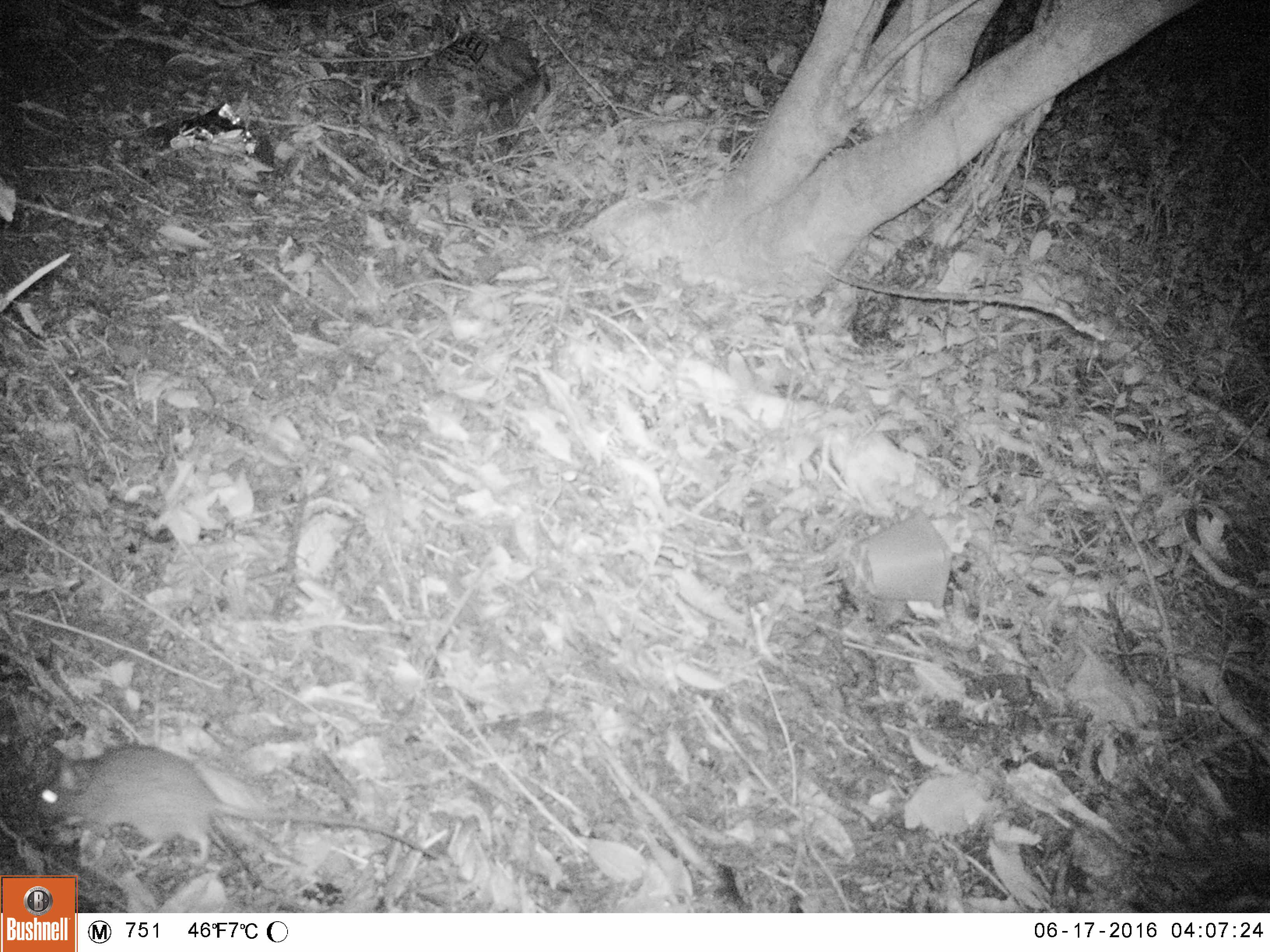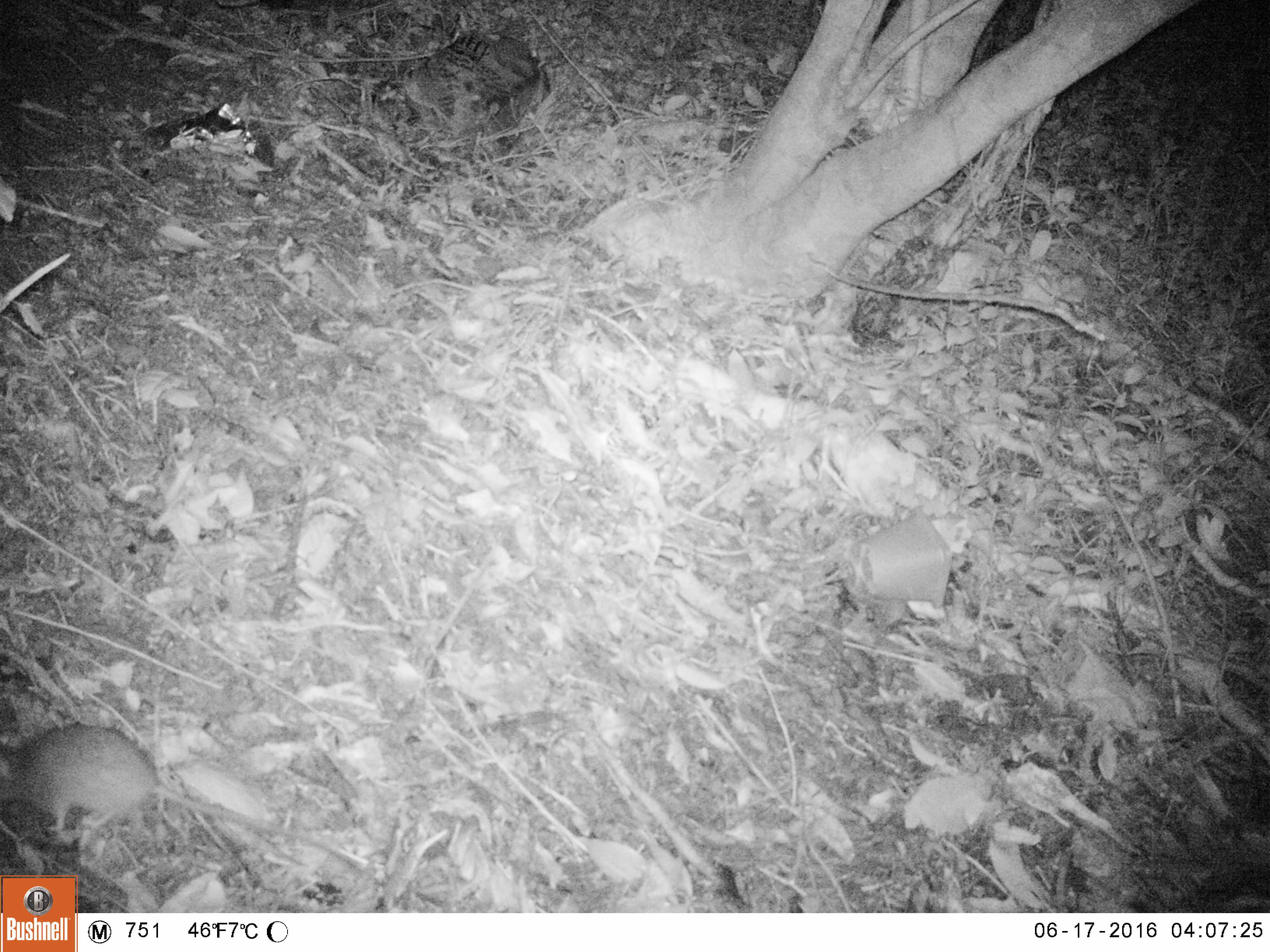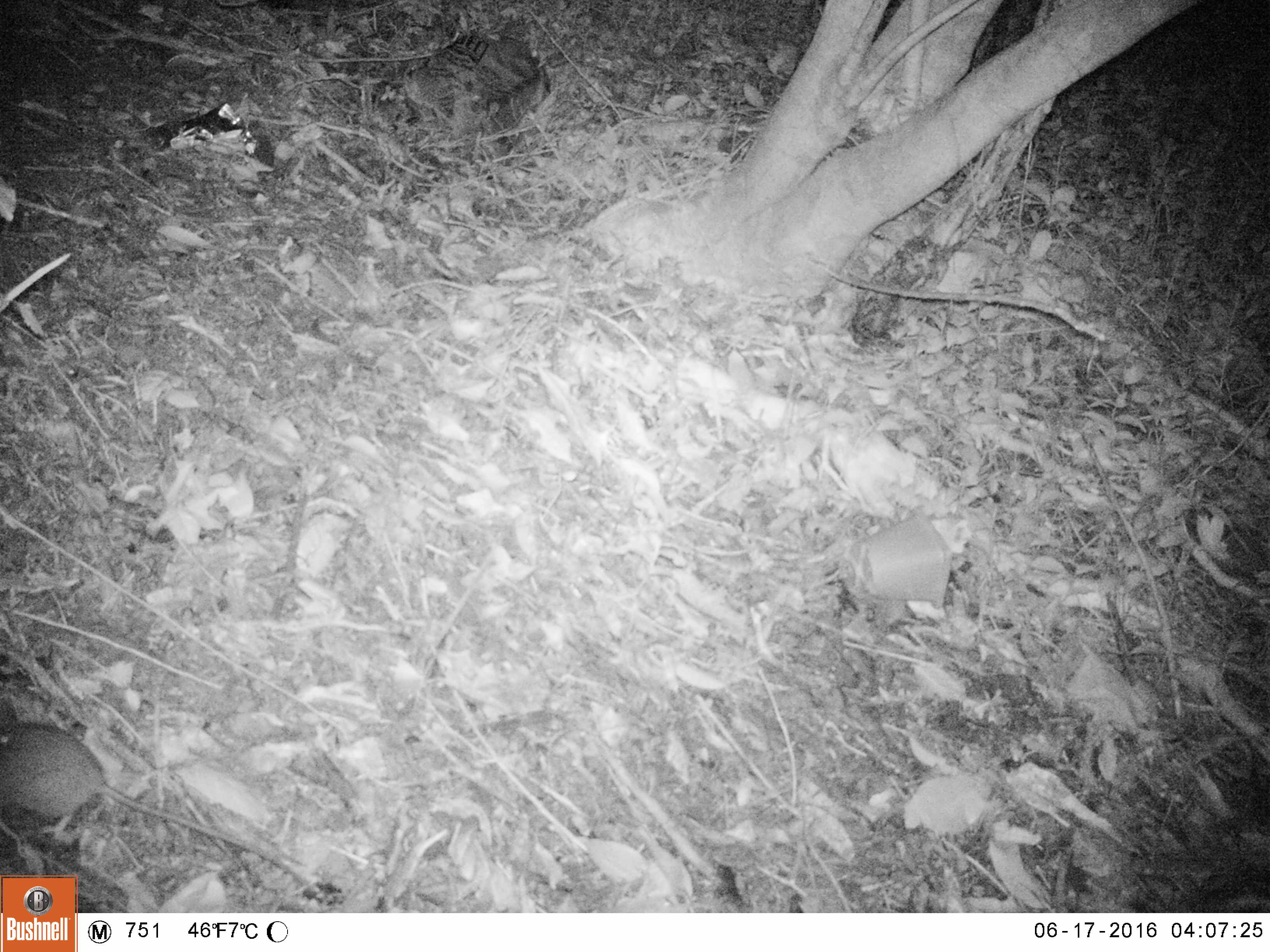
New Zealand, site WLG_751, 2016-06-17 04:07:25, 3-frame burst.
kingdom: Animalia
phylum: Chordata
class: Mammalia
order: Rodentia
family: Muridae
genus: Rattus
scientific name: Rattus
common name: rat